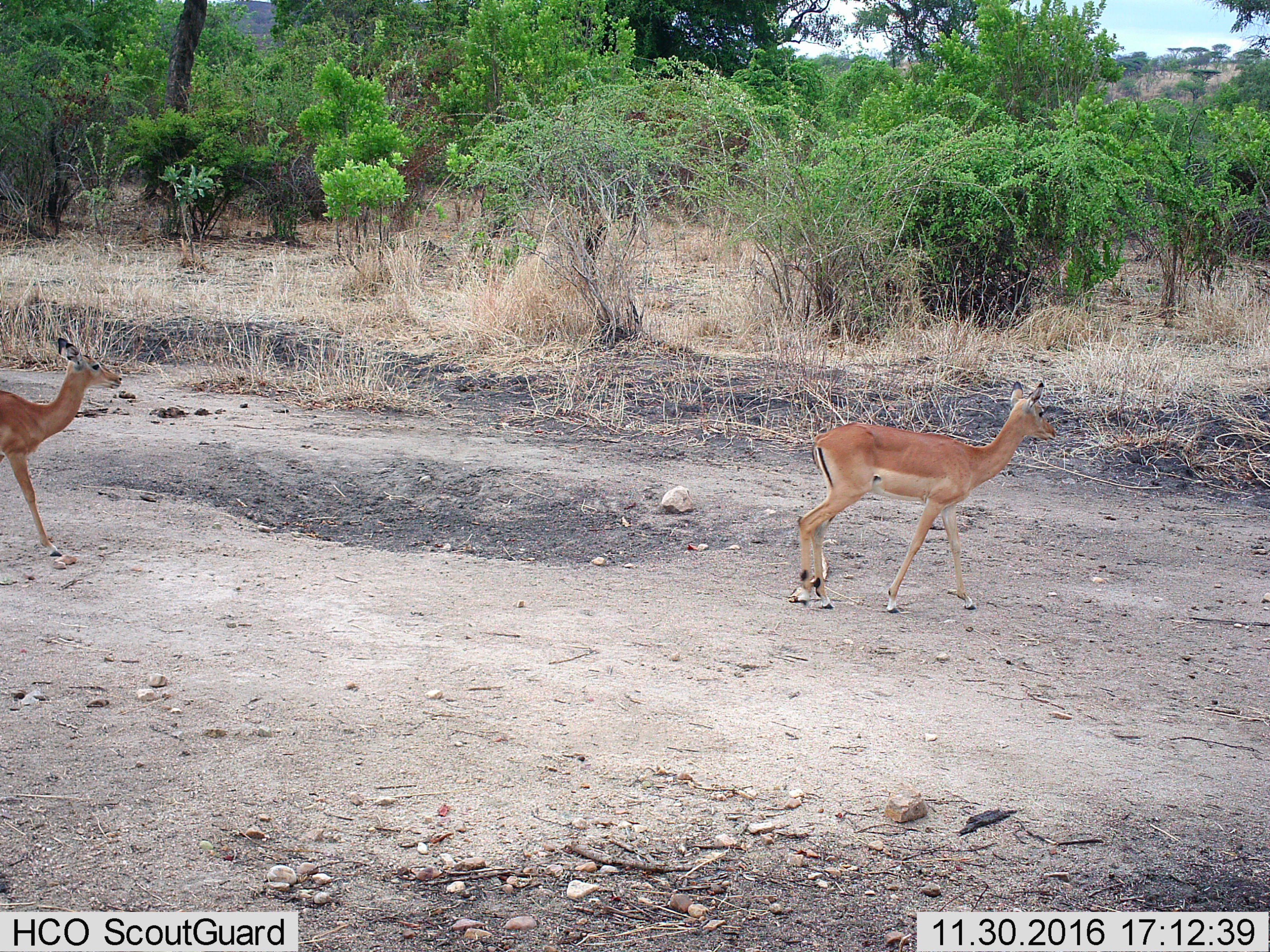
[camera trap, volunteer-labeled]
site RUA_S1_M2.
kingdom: Animalia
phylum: Chordata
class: Mammalia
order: Artiodactyla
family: Bovidae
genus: Aepyceros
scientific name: Aepyceros melampus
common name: impala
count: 2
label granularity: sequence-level